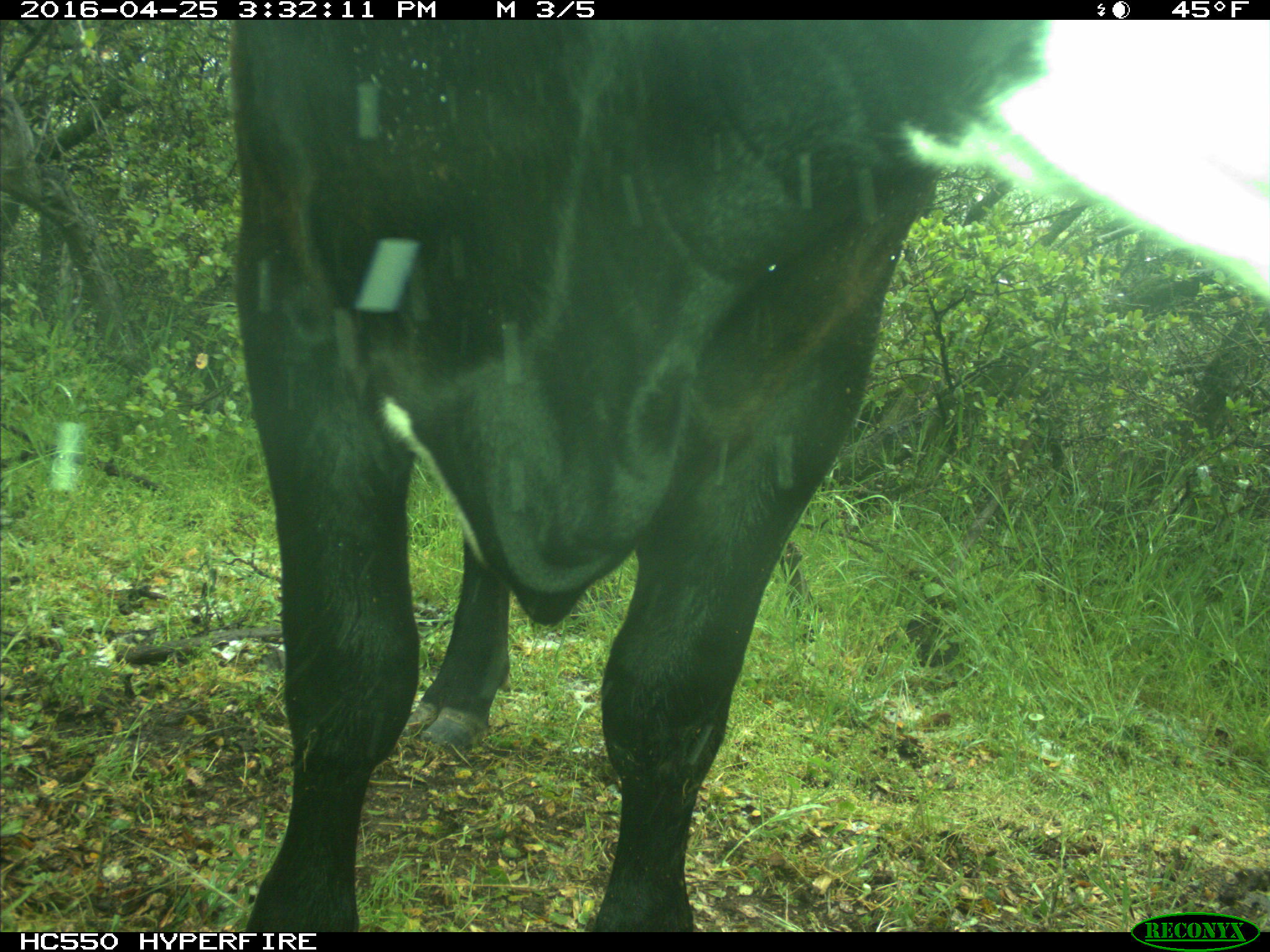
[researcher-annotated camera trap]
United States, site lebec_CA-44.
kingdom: Animalia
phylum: Chordata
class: Mammalia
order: Artiodactyla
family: Bovidae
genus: Bos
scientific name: Bos taurus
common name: domestic cow